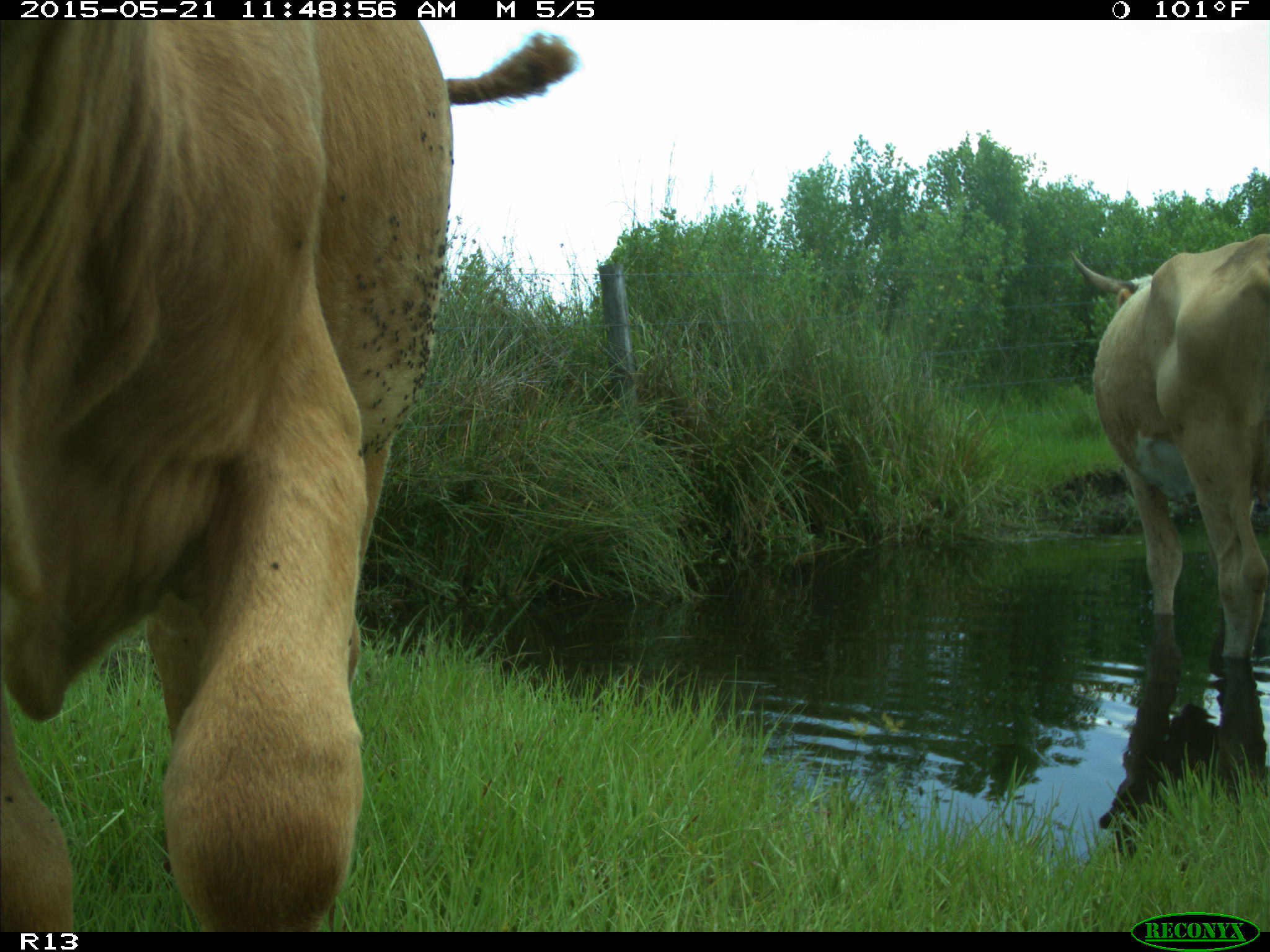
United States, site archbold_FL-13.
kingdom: Animalia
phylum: Chordata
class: Mammalia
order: Artiodactyla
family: Bovidae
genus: Bos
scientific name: Bos taurus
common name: domestic cow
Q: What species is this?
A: Bos taurus (domestic cow).